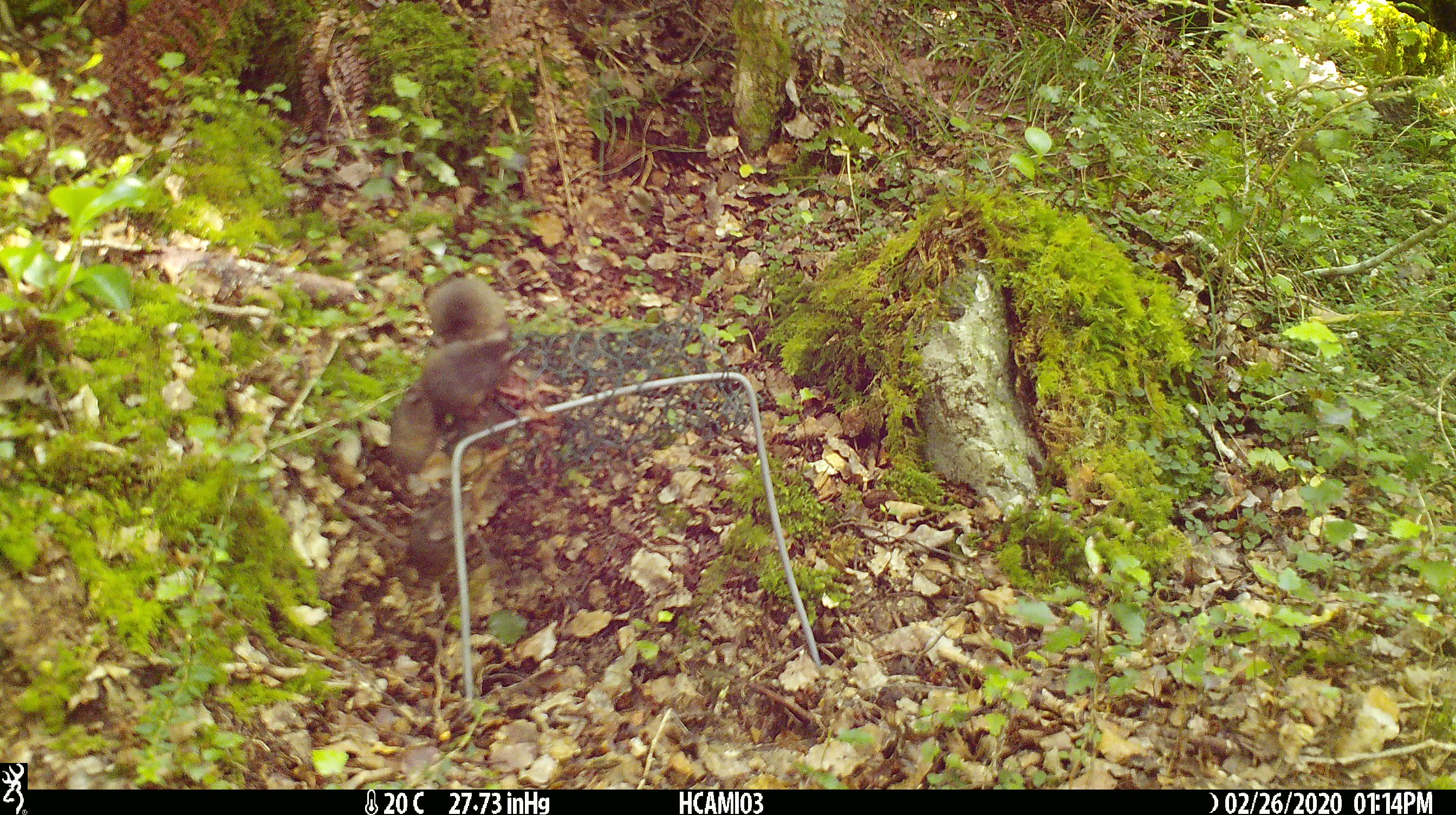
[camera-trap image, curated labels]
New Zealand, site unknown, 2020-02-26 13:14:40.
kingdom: Animalia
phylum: Chordata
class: Mammalia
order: Rodentia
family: Muridae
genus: Mus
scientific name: Mus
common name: mouse